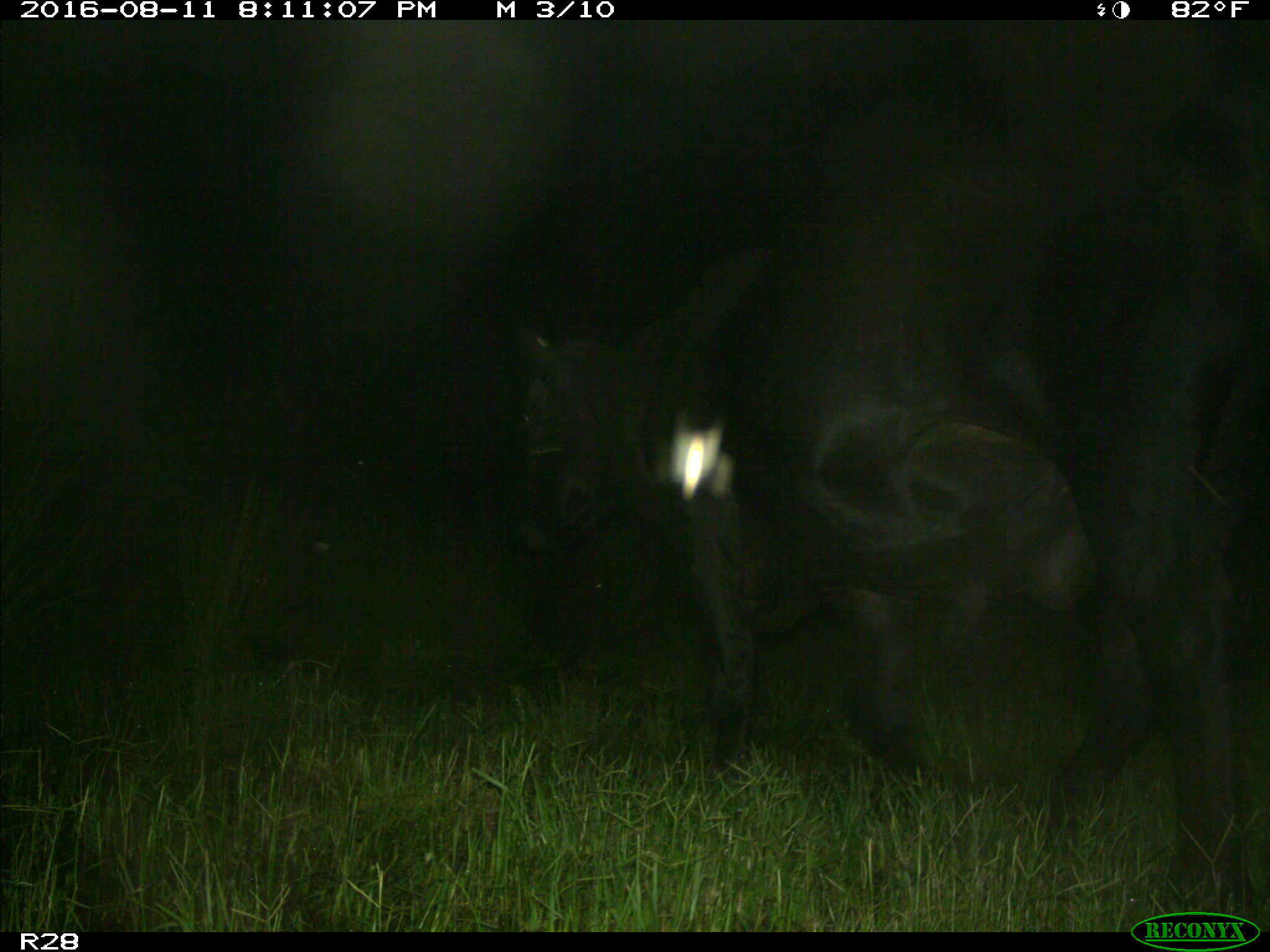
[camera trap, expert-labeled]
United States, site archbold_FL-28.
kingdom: Animalia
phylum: Chordata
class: Mammalia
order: Artiodactyla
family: Bovidae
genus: Bos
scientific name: Bos taurus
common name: domestic cow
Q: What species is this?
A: Bos taurus (domestic cow).